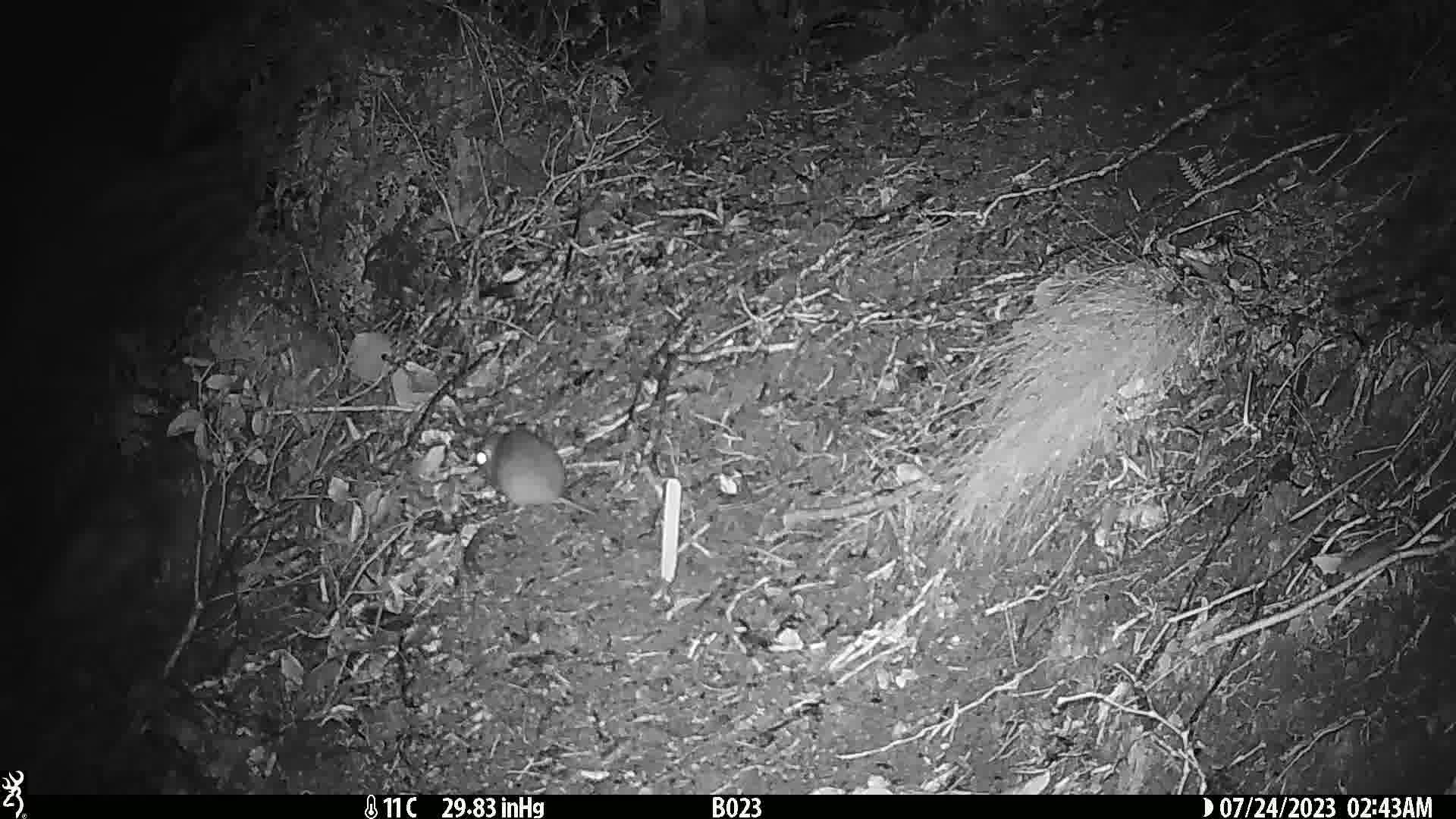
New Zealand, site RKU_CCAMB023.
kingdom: Animalia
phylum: Chordata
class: Mammalia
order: Rodentia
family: Muridae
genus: Rattus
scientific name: Rattus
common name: rat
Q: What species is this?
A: Rat (Rattus).